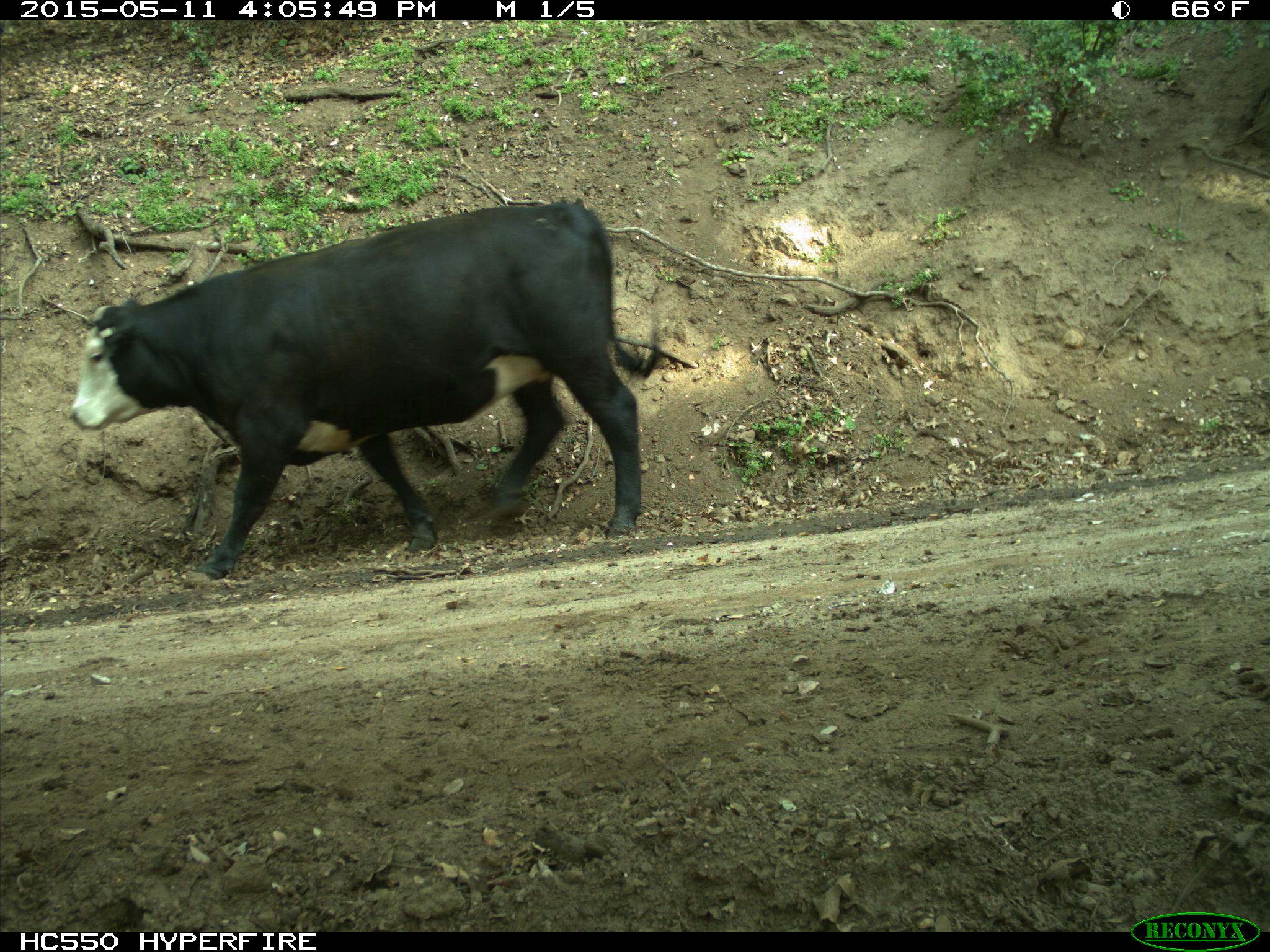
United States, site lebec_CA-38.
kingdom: Animalia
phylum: Chordata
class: Mammalia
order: Artiodactyla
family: Bovidae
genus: Bos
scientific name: Bos taurus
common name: domestic cow